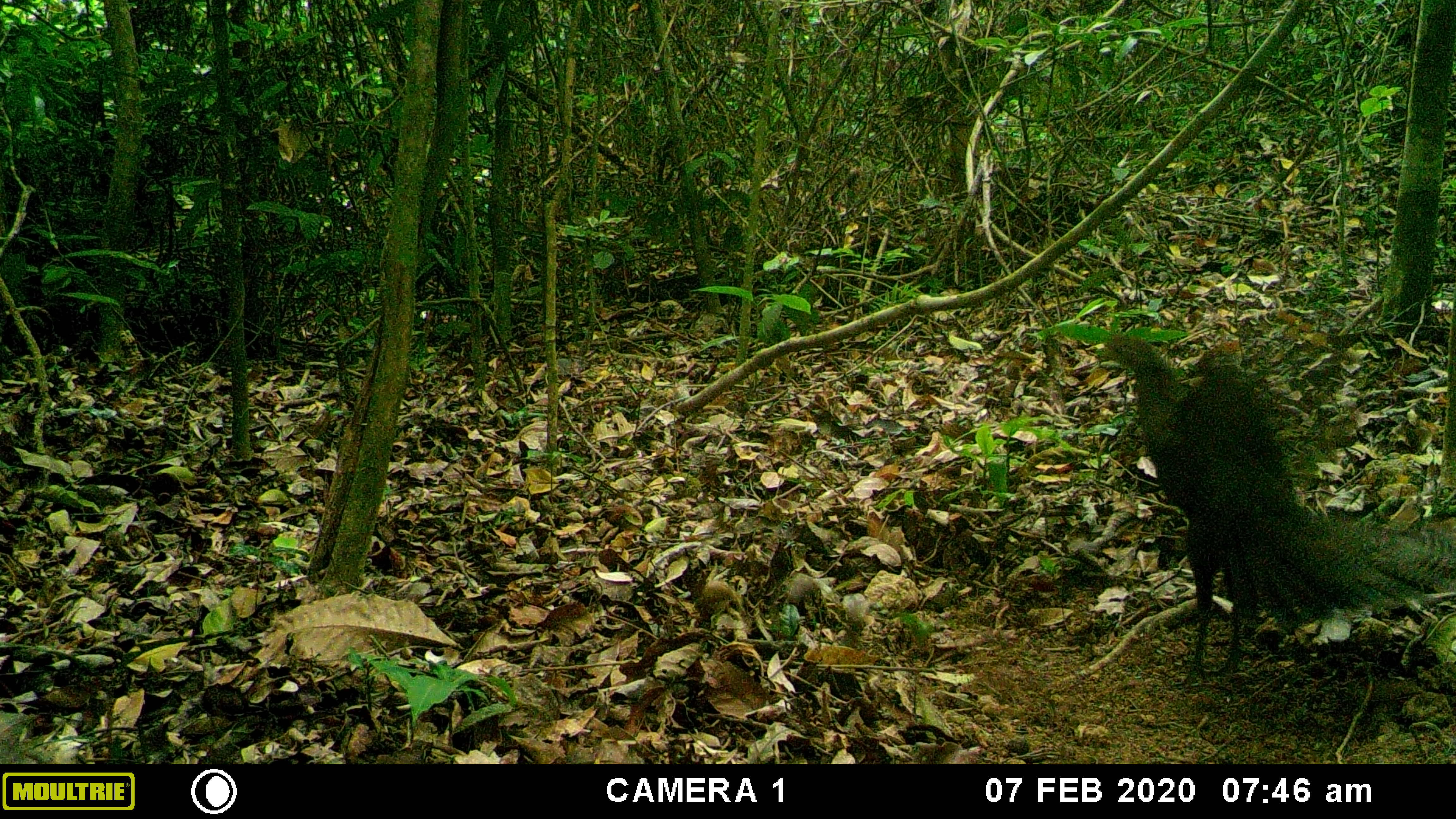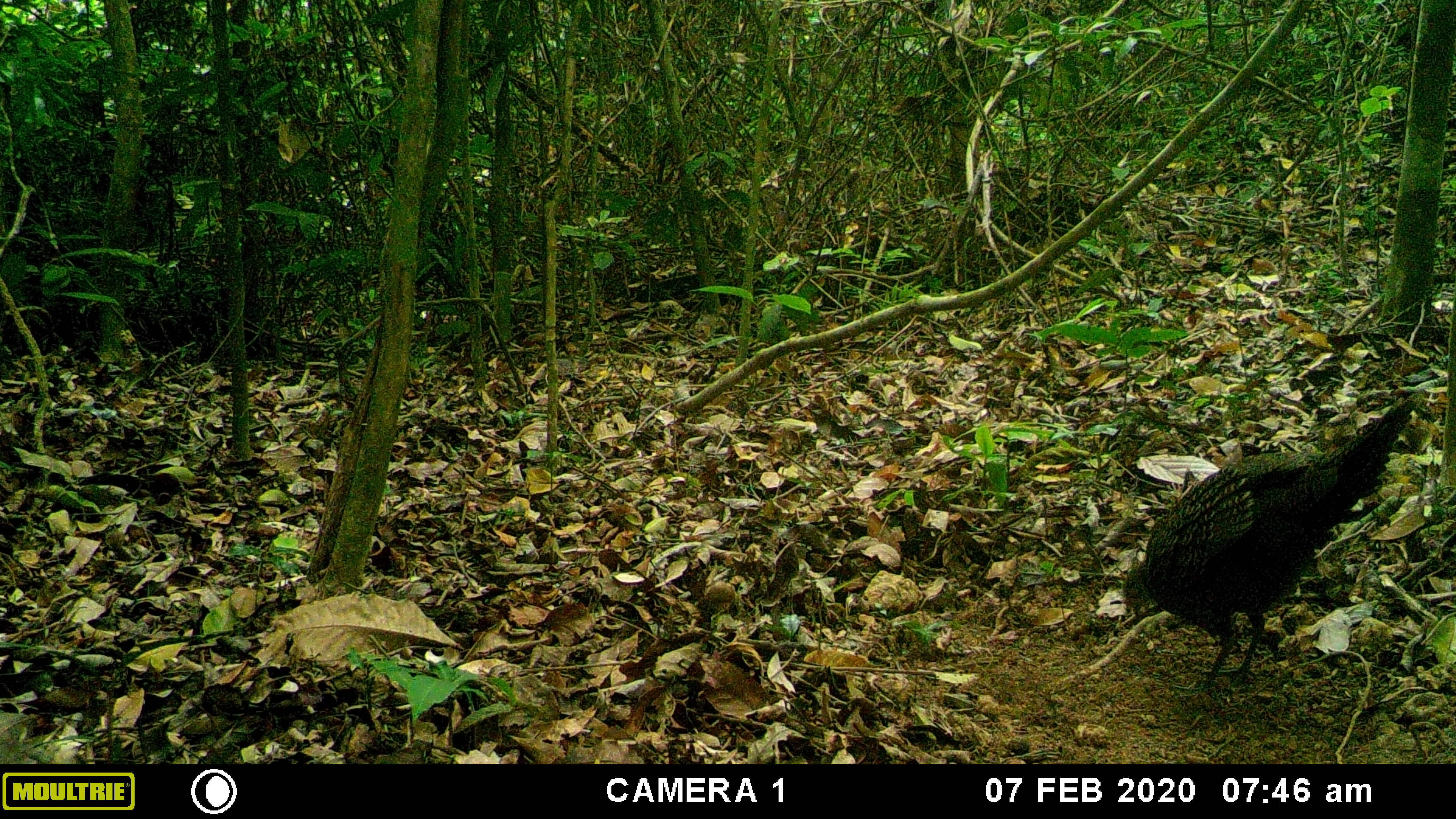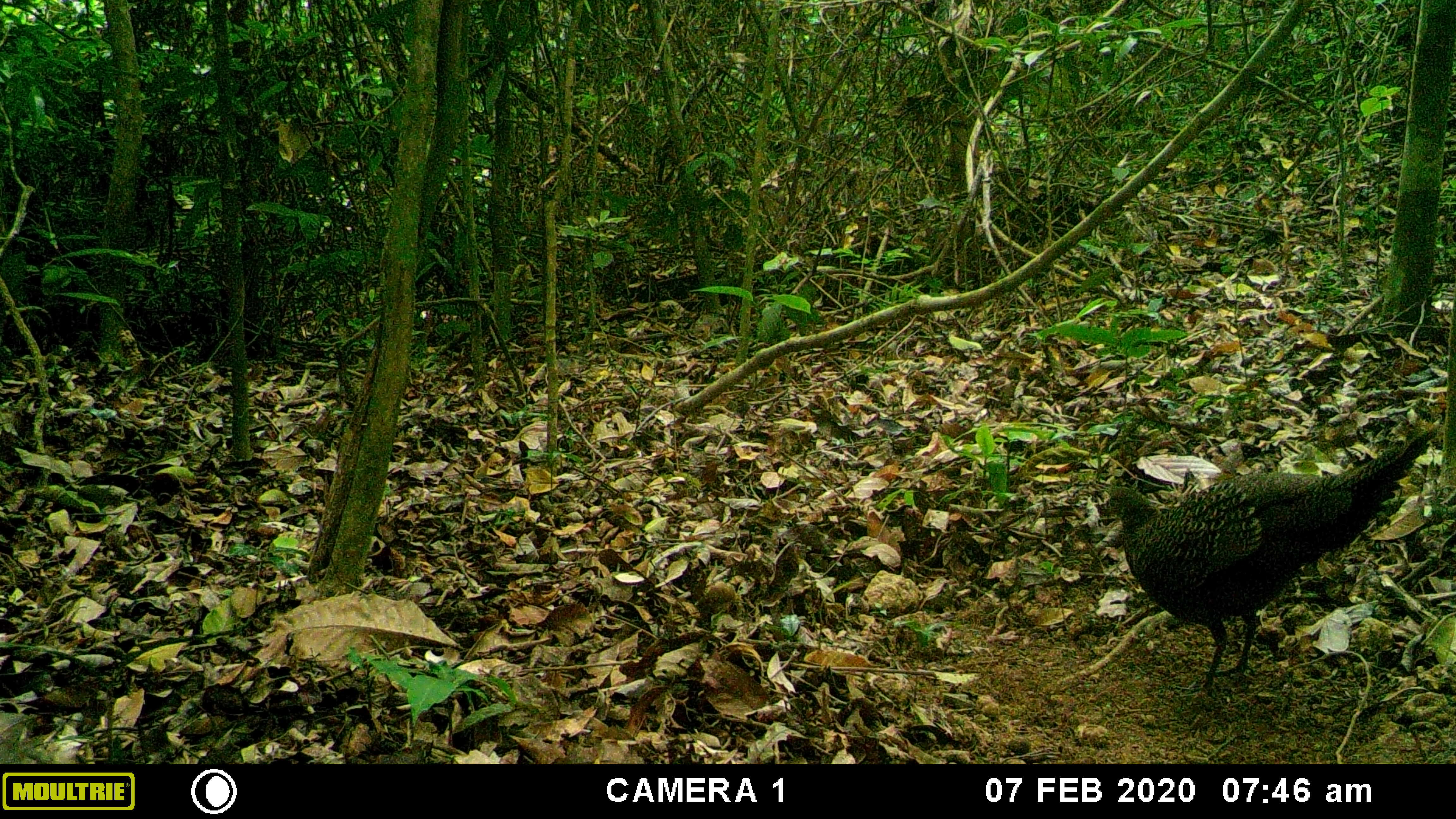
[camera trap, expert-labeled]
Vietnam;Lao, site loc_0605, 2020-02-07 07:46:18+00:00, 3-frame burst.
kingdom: Animalia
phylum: Chordata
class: Aves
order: Galliformes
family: Phasianidae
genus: Polyplectron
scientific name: Polyplectron bicalcaratum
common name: gray peacock-pheasant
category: grey peacock pheasant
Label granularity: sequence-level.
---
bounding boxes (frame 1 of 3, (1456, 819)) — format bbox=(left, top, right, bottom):
grey peacock pheasant: bbox=(1095, 332, 1454, 690)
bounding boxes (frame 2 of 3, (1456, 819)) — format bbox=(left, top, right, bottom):
grey peacock pheasant: bbox=(1121, 394, 1423, 690)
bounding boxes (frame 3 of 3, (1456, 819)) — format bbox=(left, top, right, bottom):
grey peacock pheasant: bbox=(1104, 428, 1443, 697)